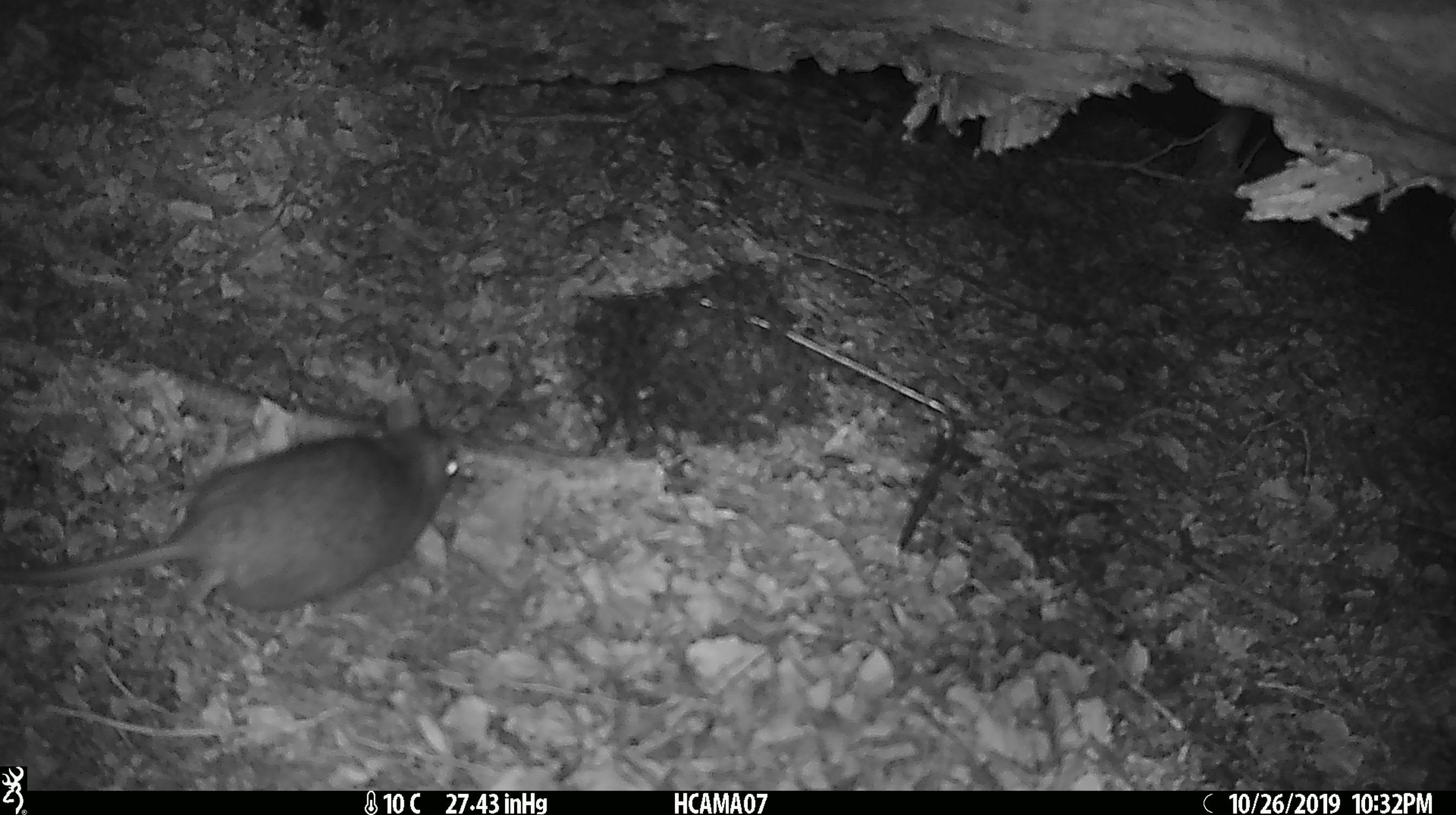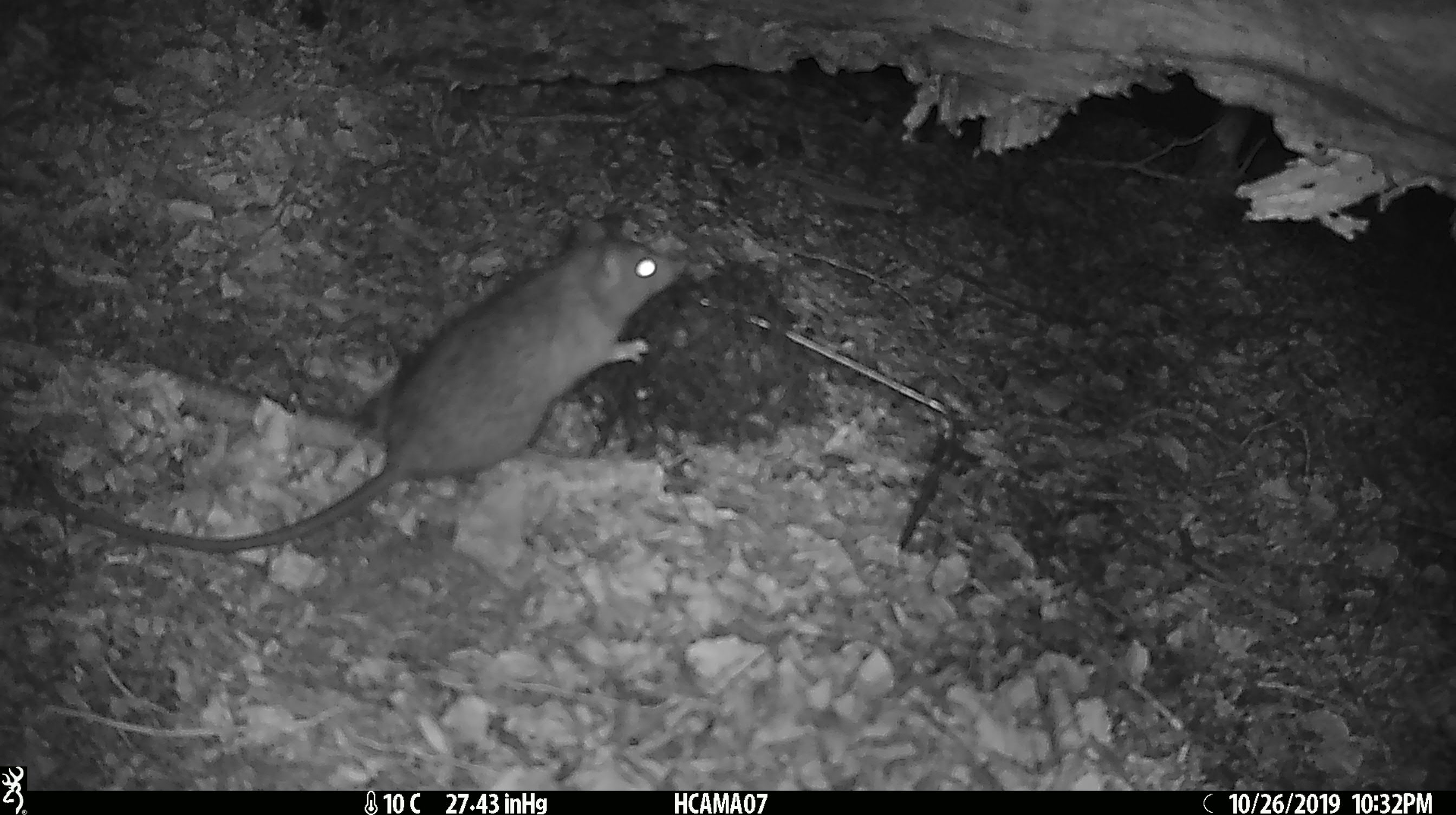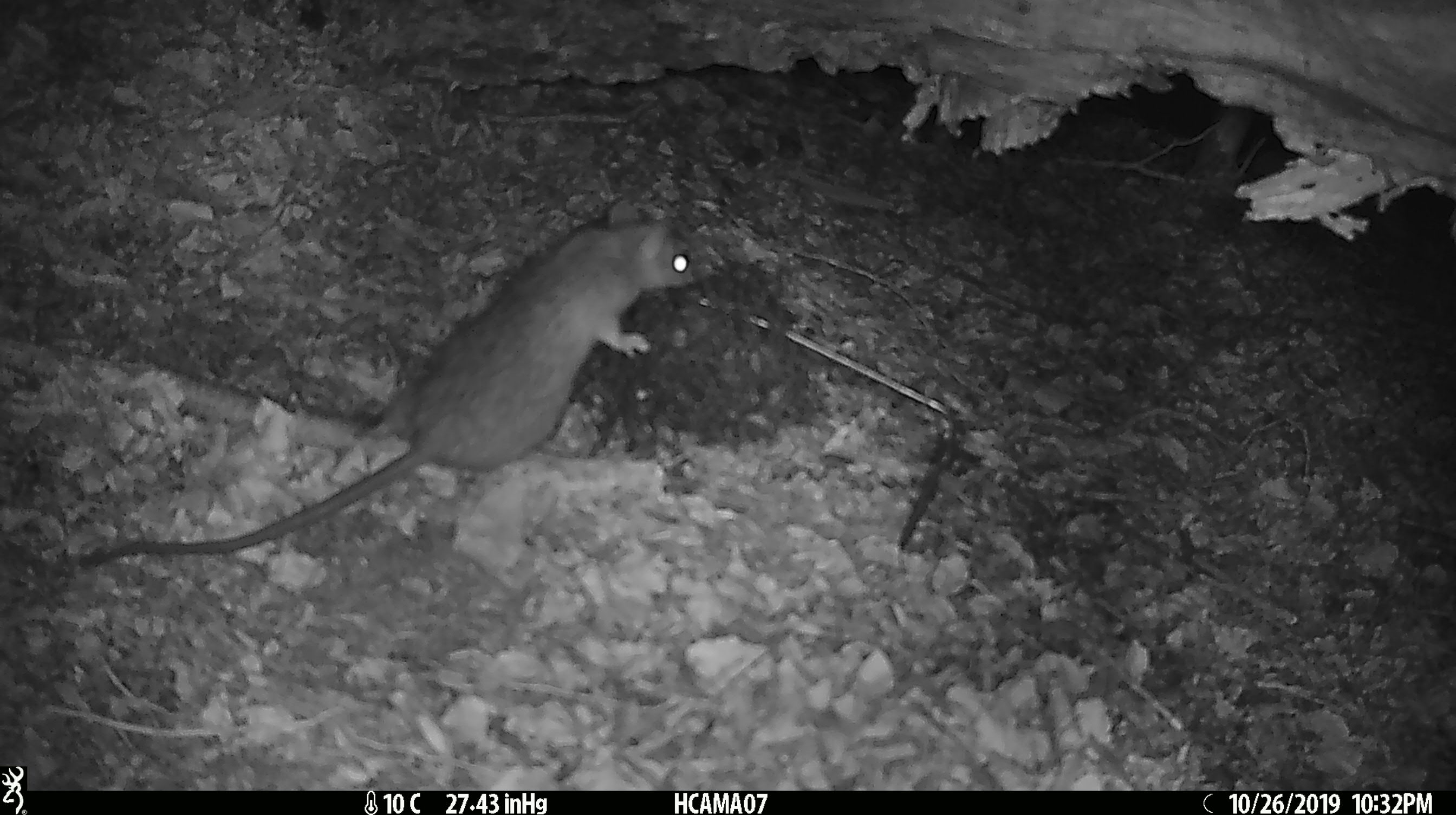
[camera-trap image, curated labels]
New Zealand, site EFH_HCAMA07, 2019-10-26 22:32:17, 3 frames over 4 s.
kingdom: Animalia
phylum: Chordata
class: Mammalia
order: Rodentia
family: Muridae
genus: Rattus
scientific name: Rattus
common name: rat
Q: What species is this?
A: Rat (Rattus).